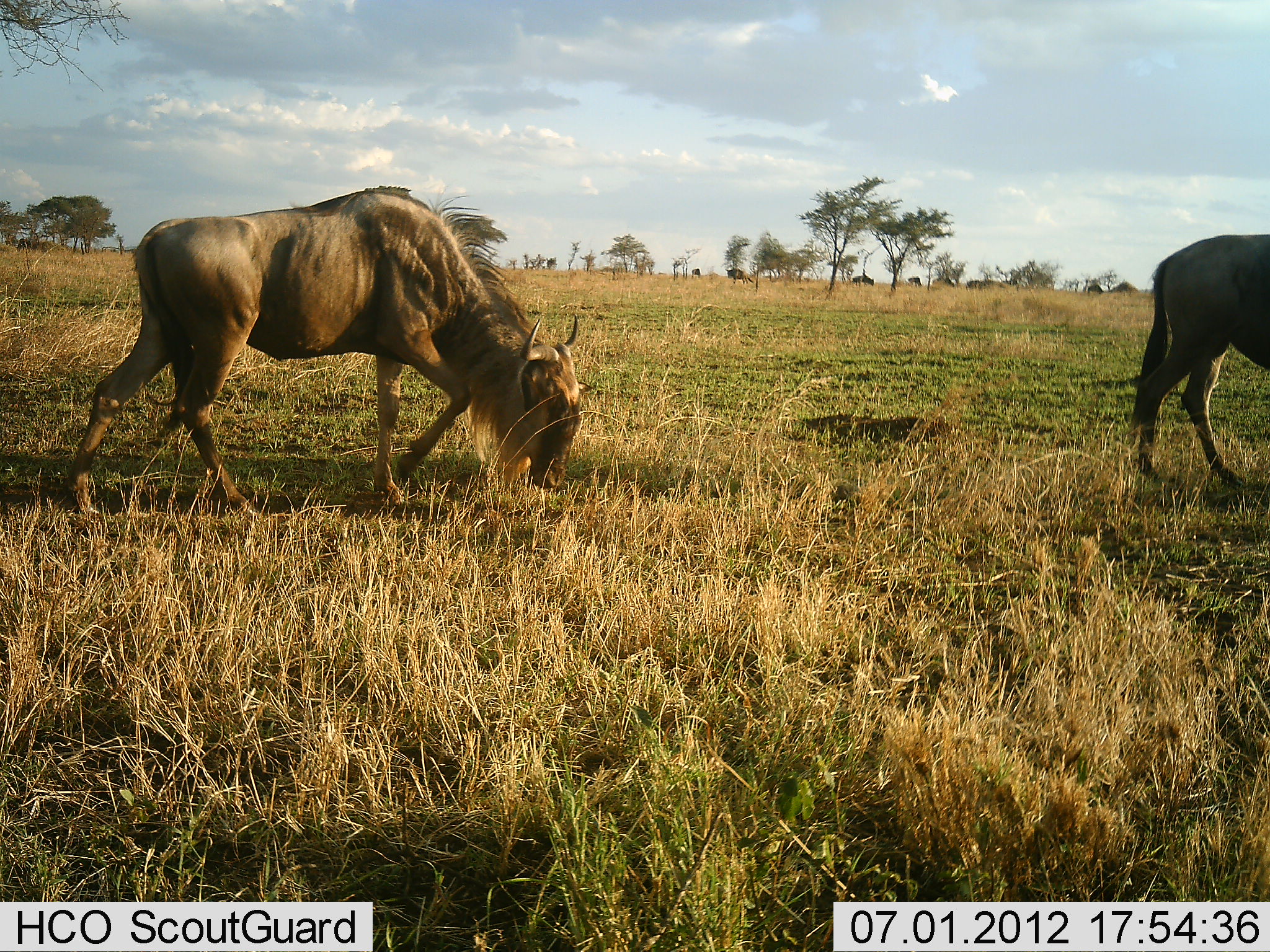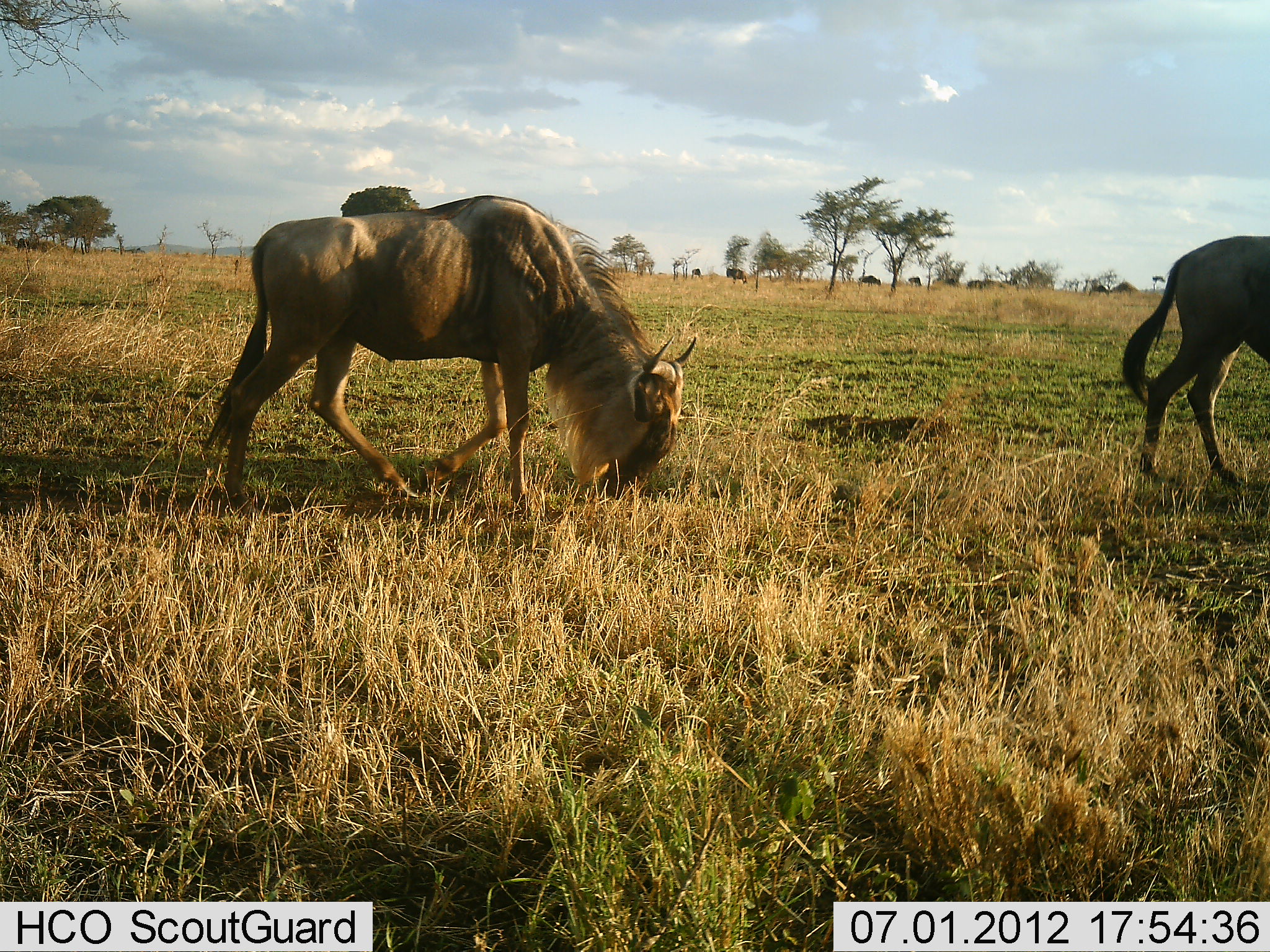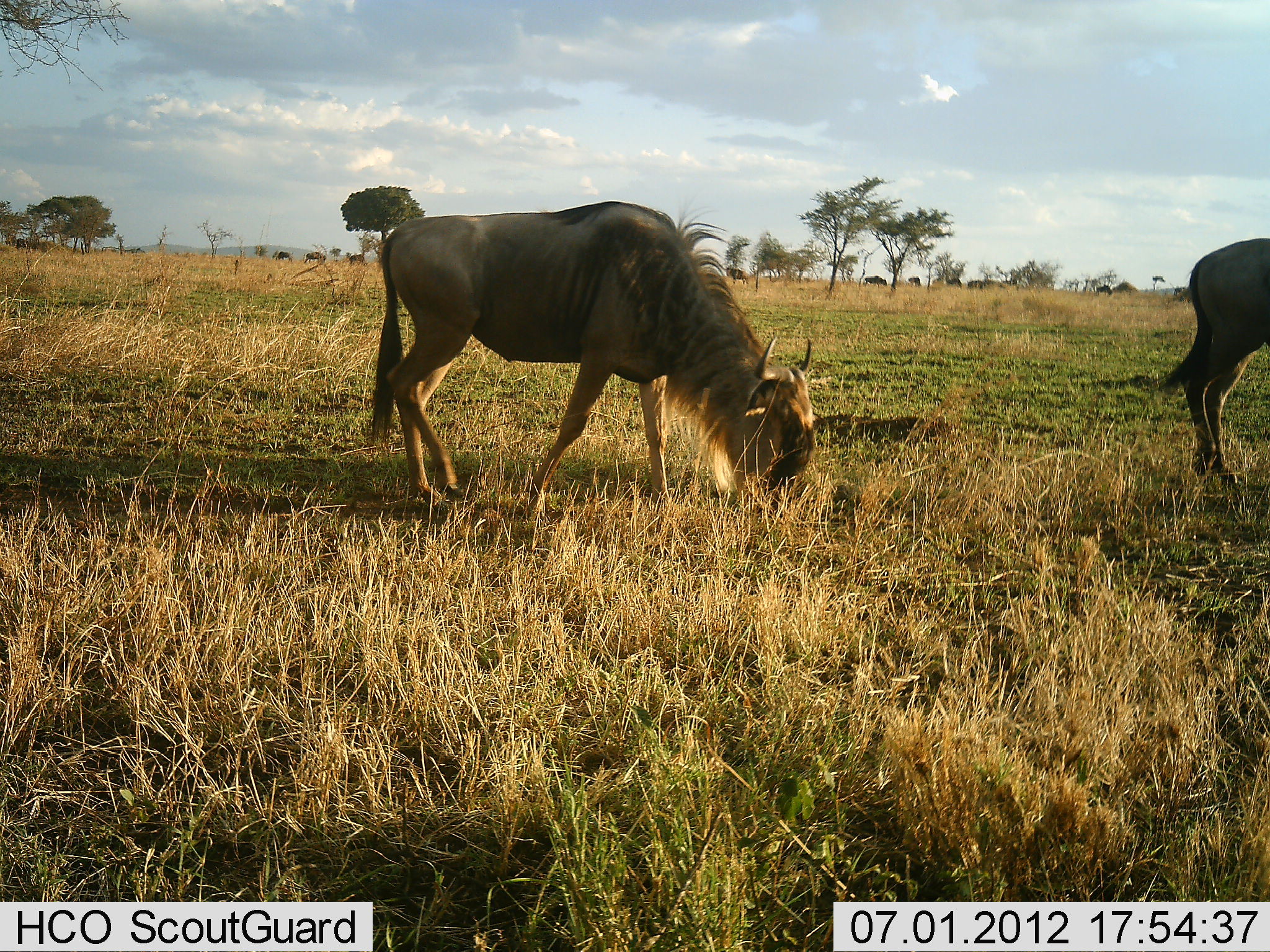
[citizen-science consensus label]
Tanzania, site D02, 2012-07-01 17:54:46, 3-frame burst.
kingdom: Animalia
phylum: Chordata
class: Mammalia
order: Artiodactyla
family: Bovidae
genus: Connochaetes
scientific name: Connochaetes taurinus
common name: blue wildebeest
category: wildebeest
Wildebeest (blue wildebeest) (Connochaetes taurinus), count 8. Behavior (volunteer vote fractions): standing 20%, resting 0%, moving 60%, interacting 0%. Young present (vote fraction): 0%. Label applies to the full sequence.